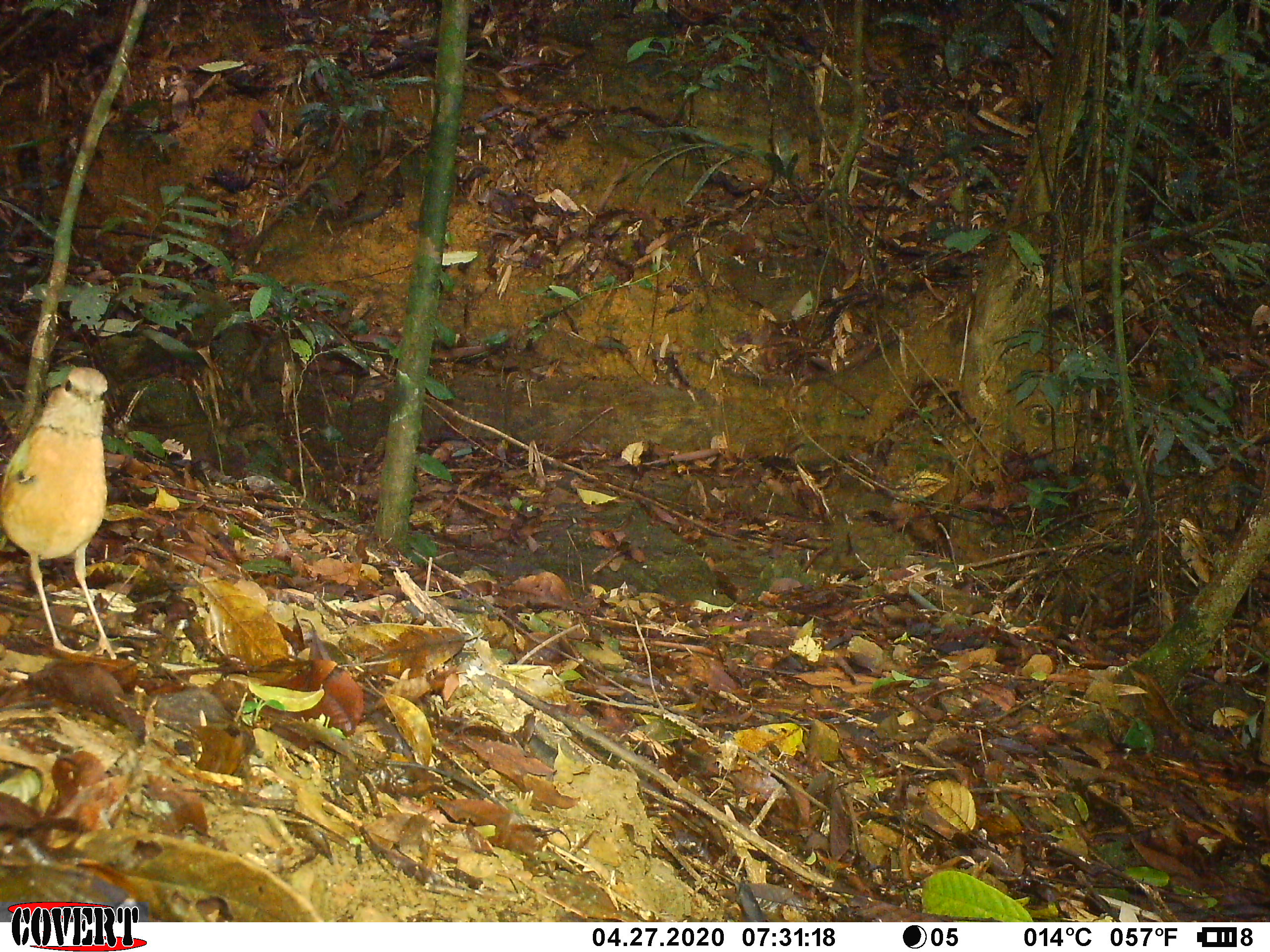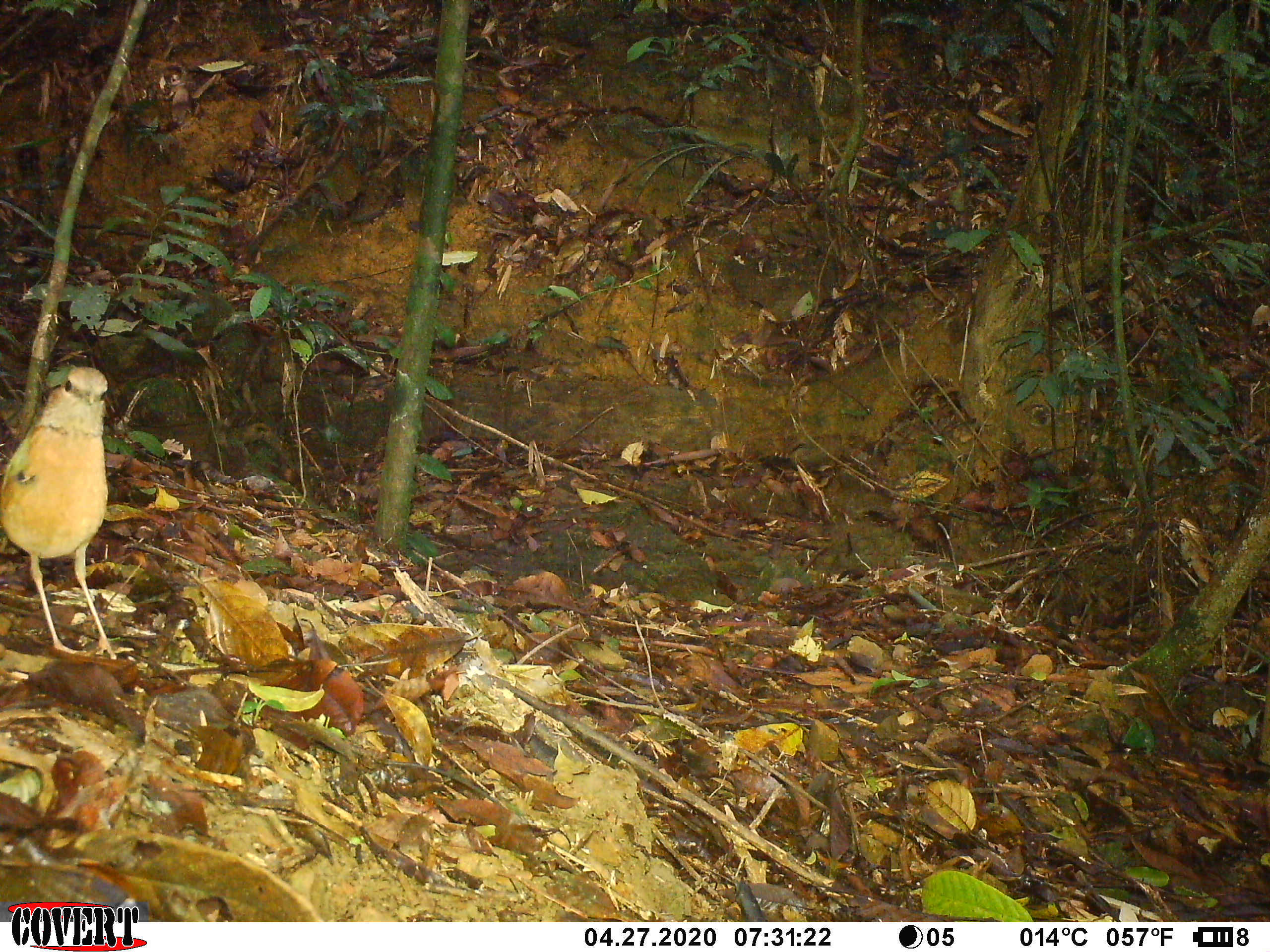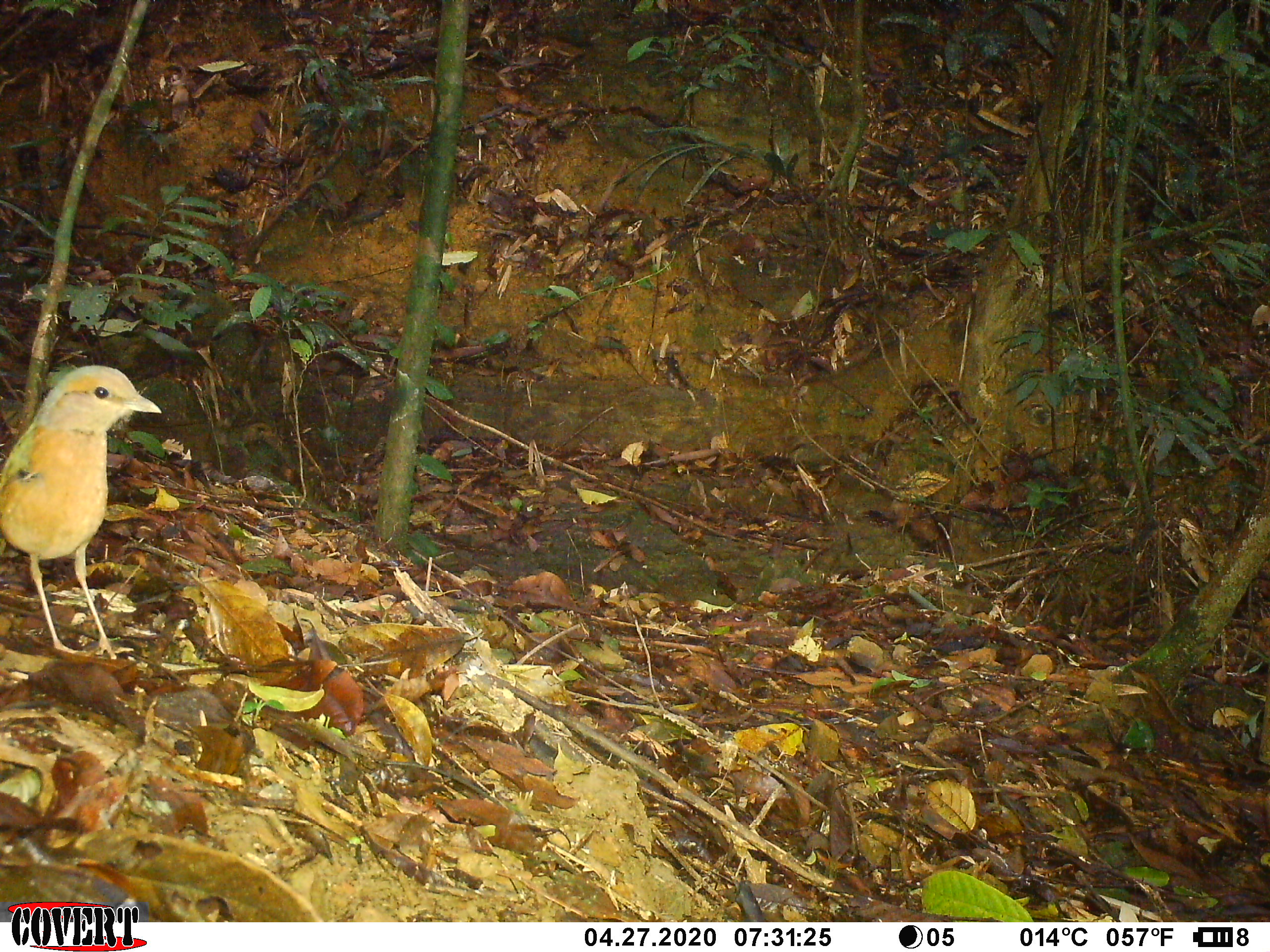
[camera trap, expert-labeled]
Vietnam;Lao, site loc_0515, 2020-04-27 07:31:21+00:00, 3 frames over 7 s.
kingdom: Animalia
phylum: Chordata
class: Aves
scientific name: Aves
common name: bird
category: unidentified bird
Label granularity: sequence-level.